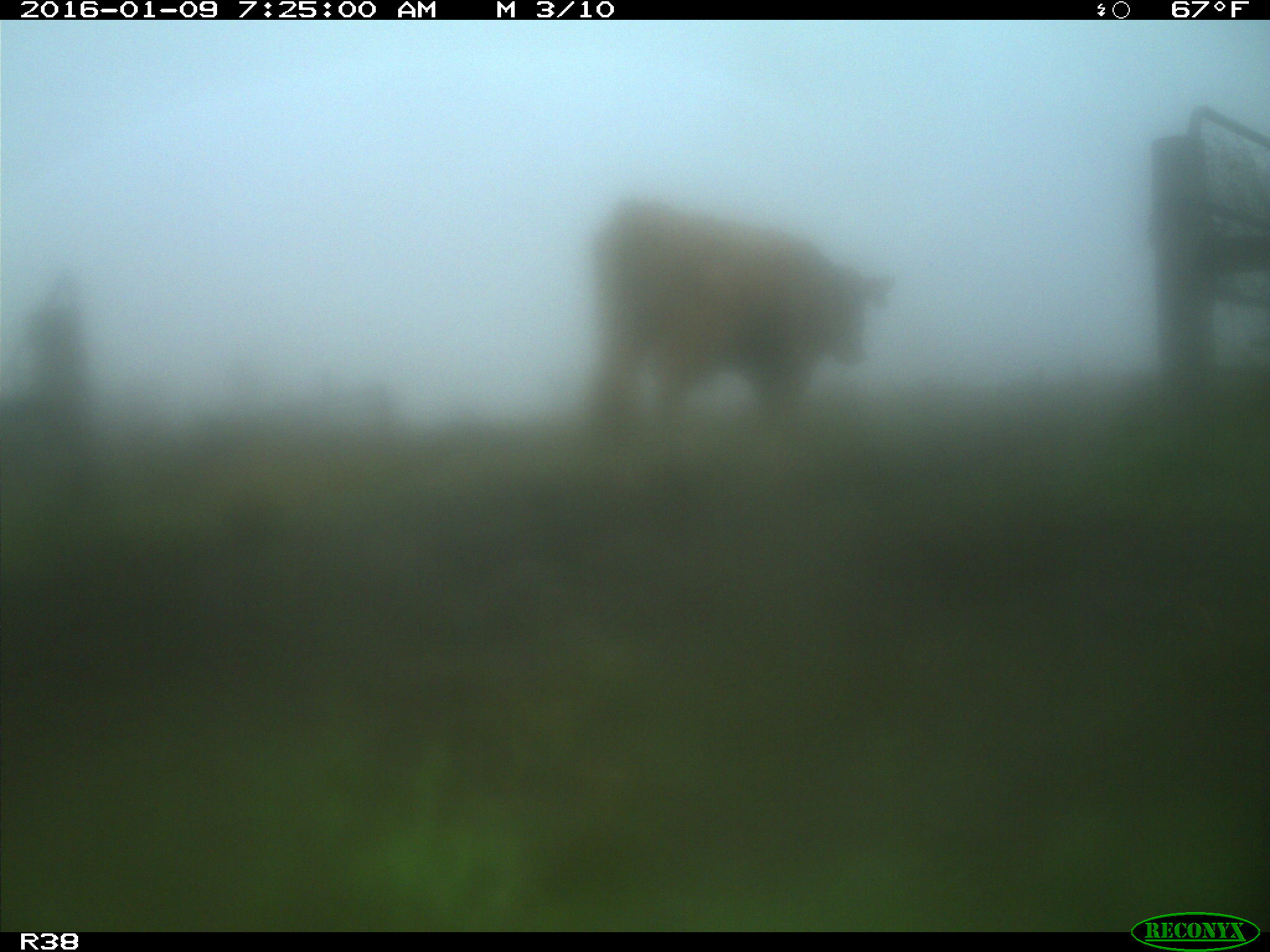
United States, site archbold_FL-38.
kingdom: Animalia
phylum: Chordata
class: Mammalia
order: Artiodactyla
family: Bovidae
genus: Bos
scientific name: Bos taurus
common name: domestic cow